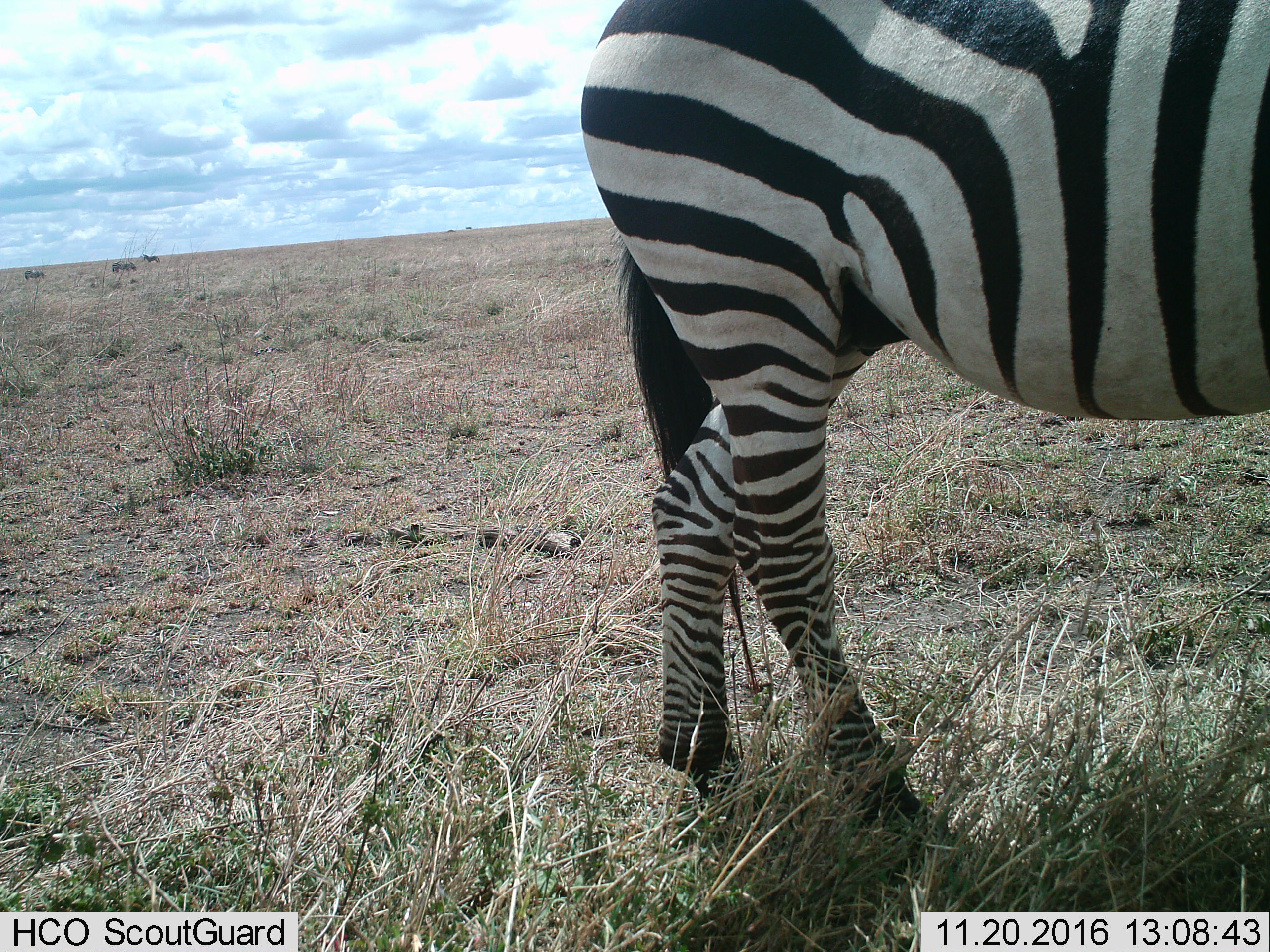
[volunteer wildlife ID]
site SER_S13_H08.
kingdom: Animalia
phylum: Chordata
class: Mammalia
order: Perissodactyla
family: Equidae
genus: Equus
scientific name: Equus quagga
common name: plains zebra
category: zebraplains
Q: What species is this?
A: Zebraplains (plains zebra) (Equus quagga).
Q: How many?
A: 1.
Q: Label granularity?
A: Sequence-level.